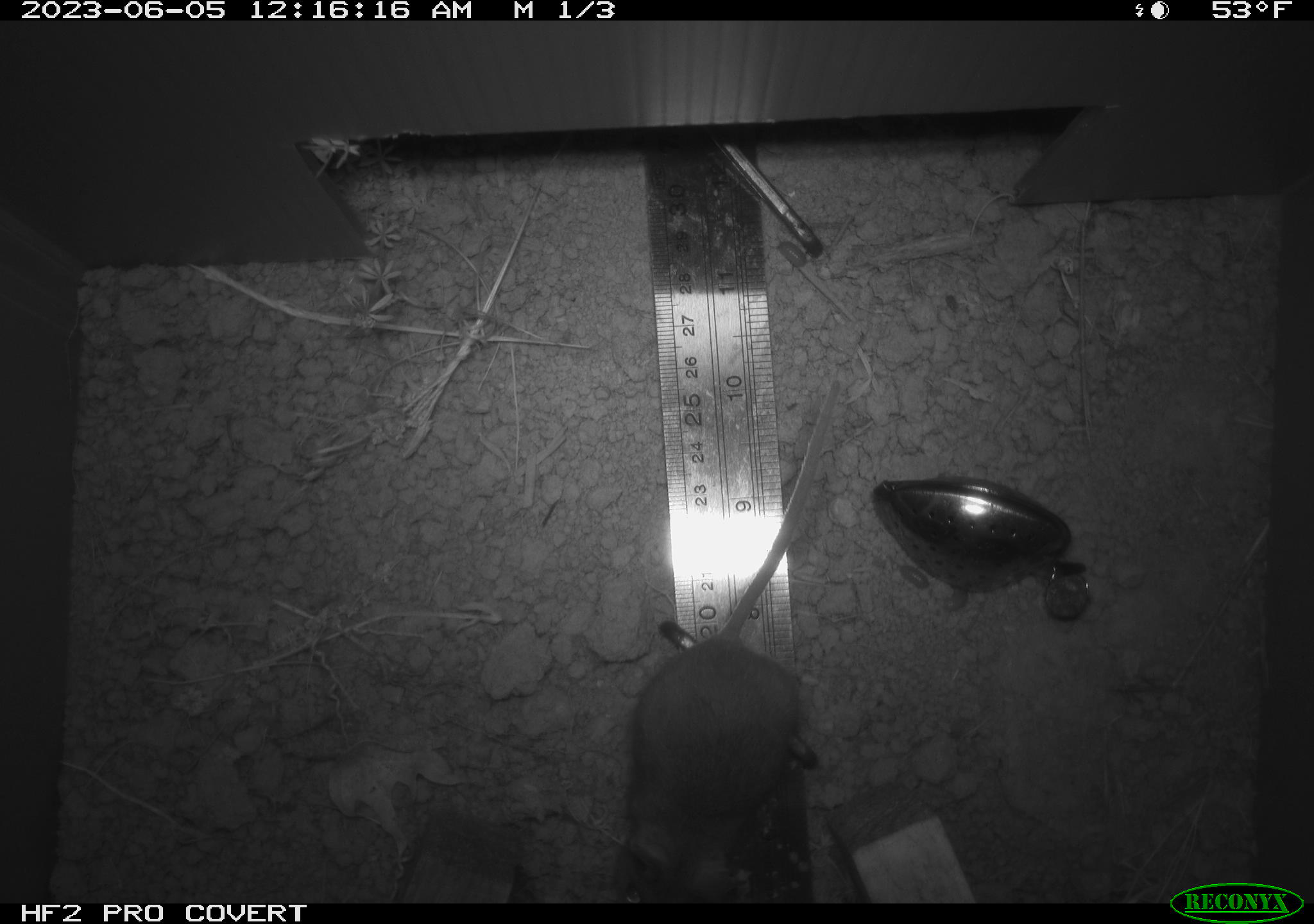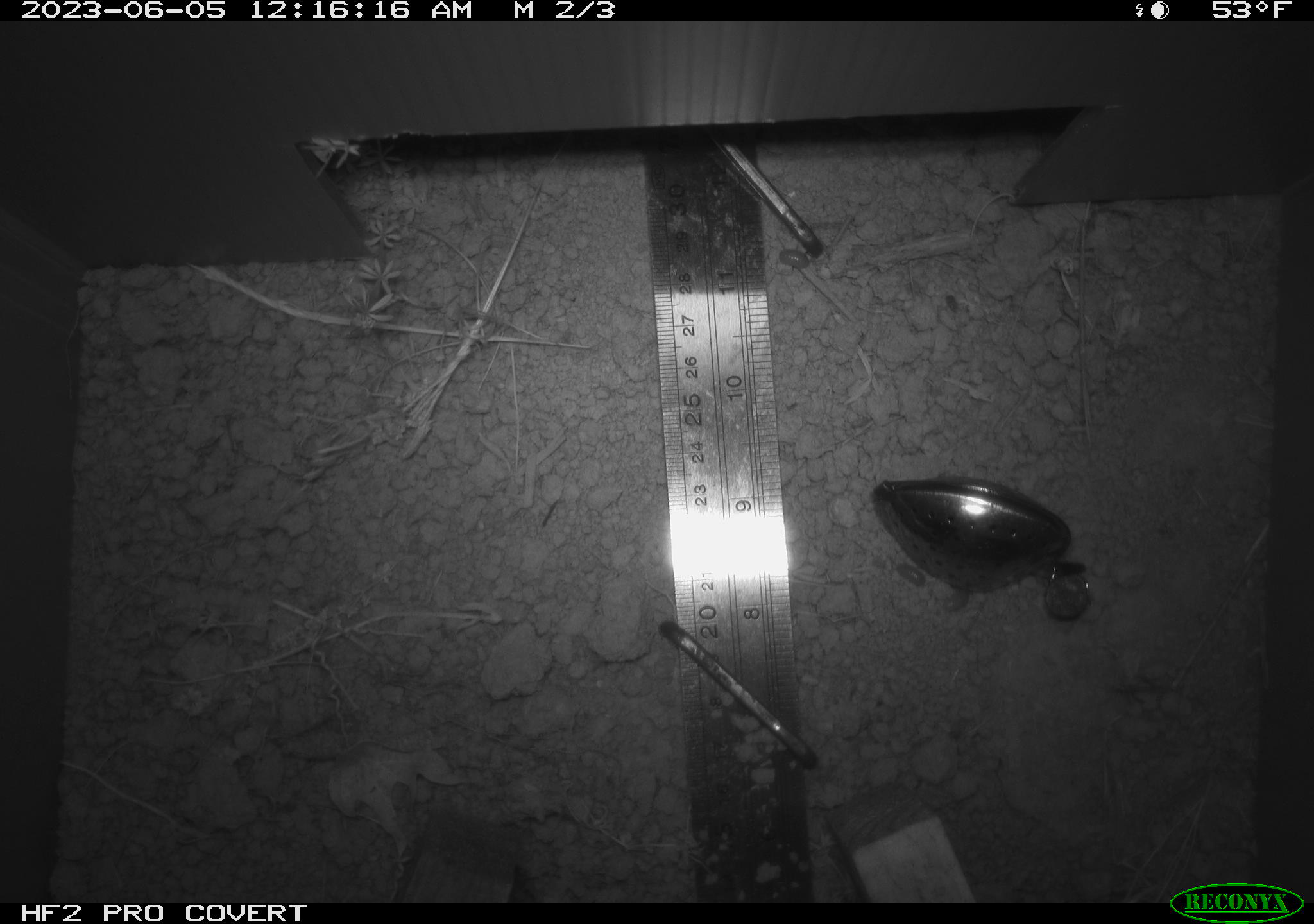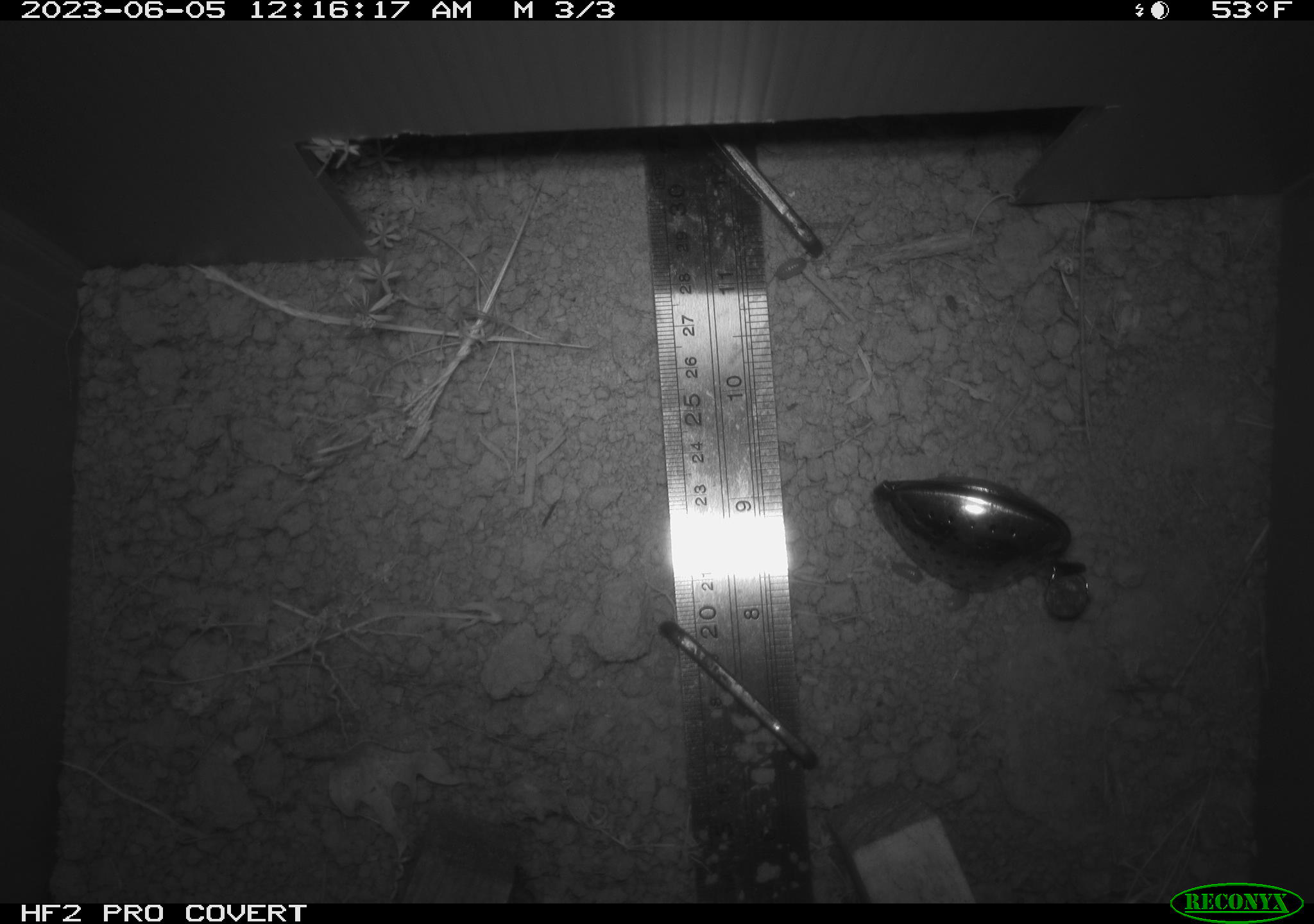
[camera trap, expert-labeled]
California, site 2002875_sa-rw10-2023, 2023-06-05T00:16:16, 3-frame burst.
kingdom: Animalia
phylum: Chordata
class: Mammalia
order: Rodentia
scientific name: Rodentia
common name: mouse species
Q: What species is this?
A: Mouse species (Rodentia).